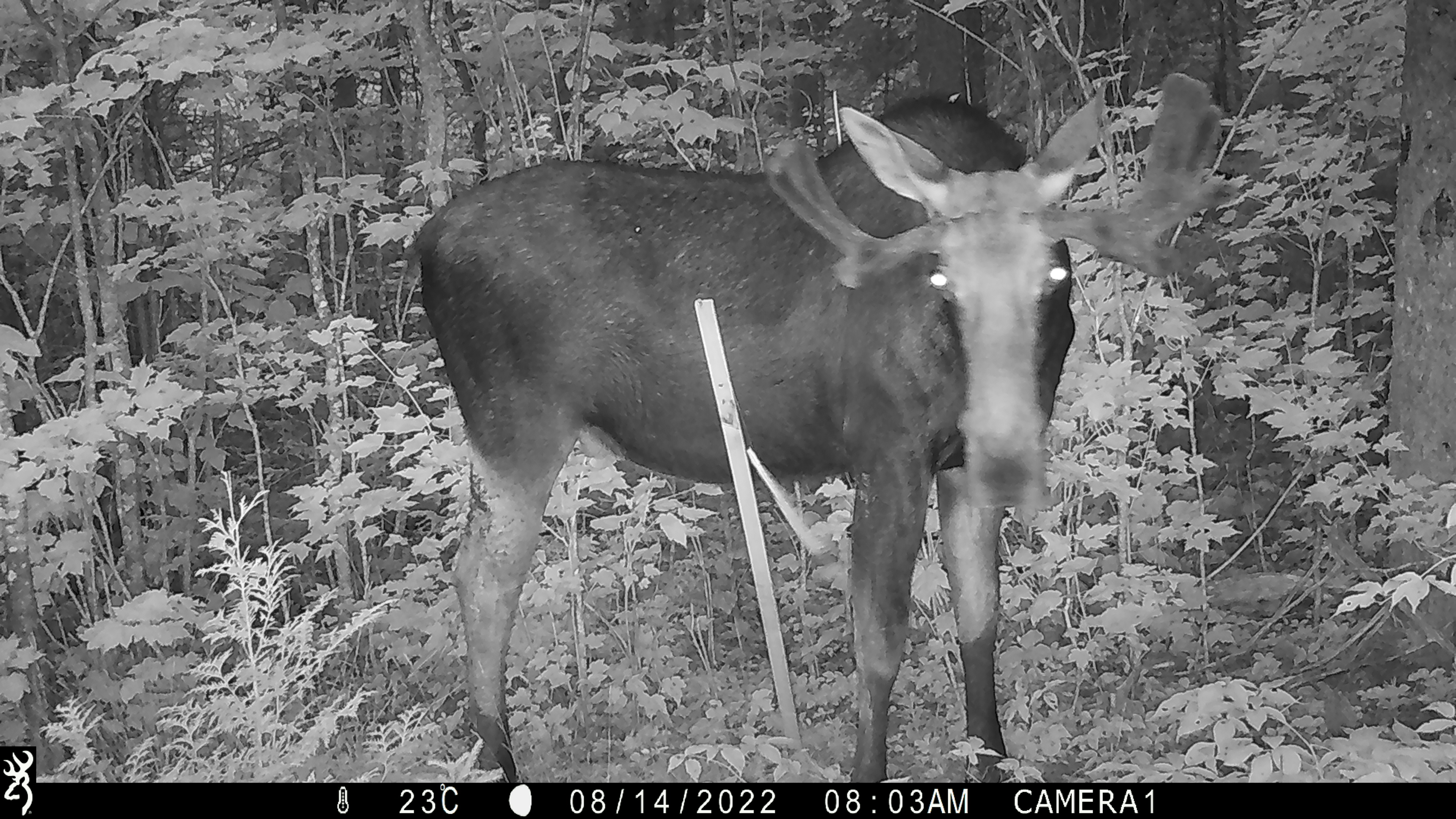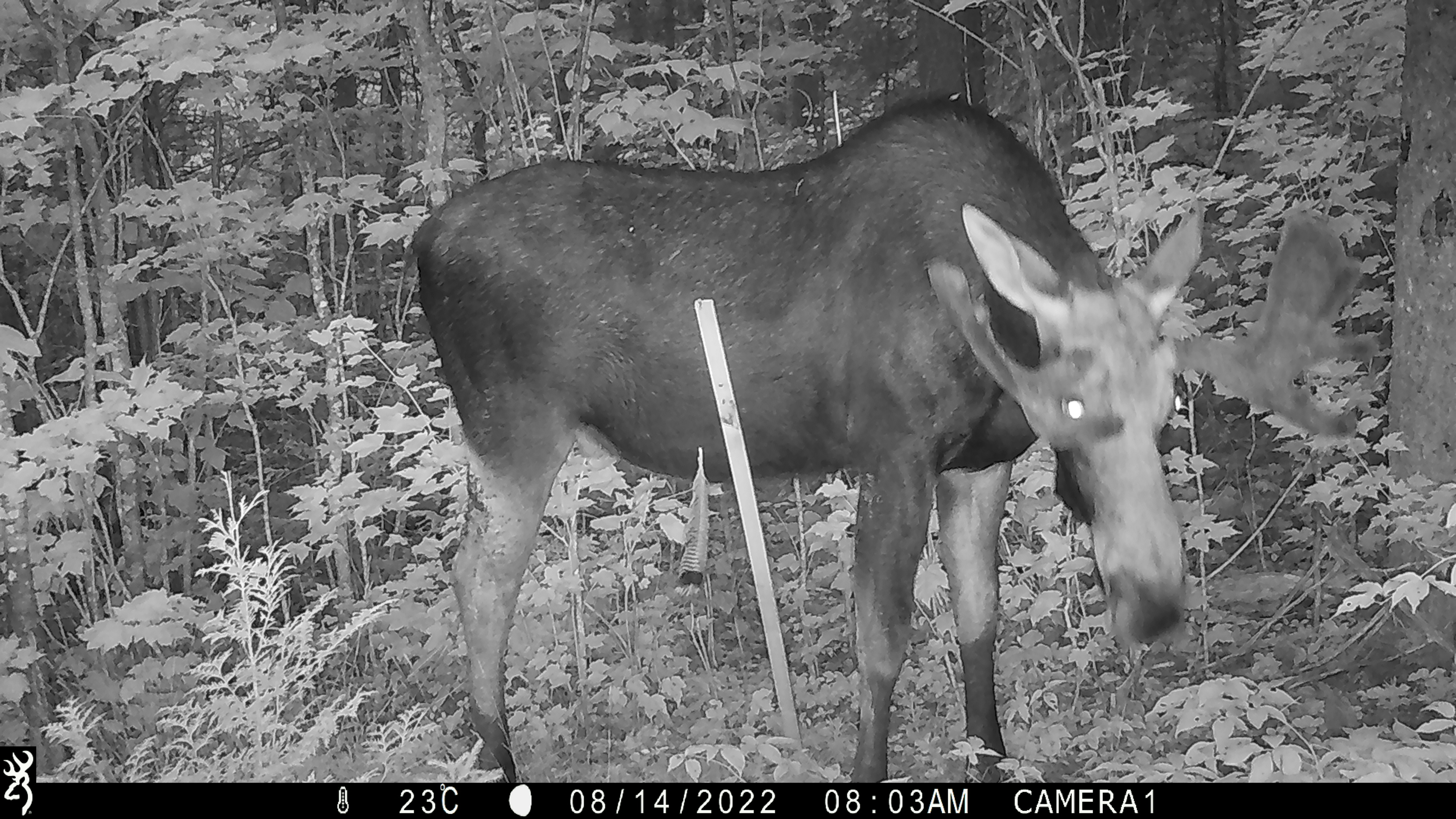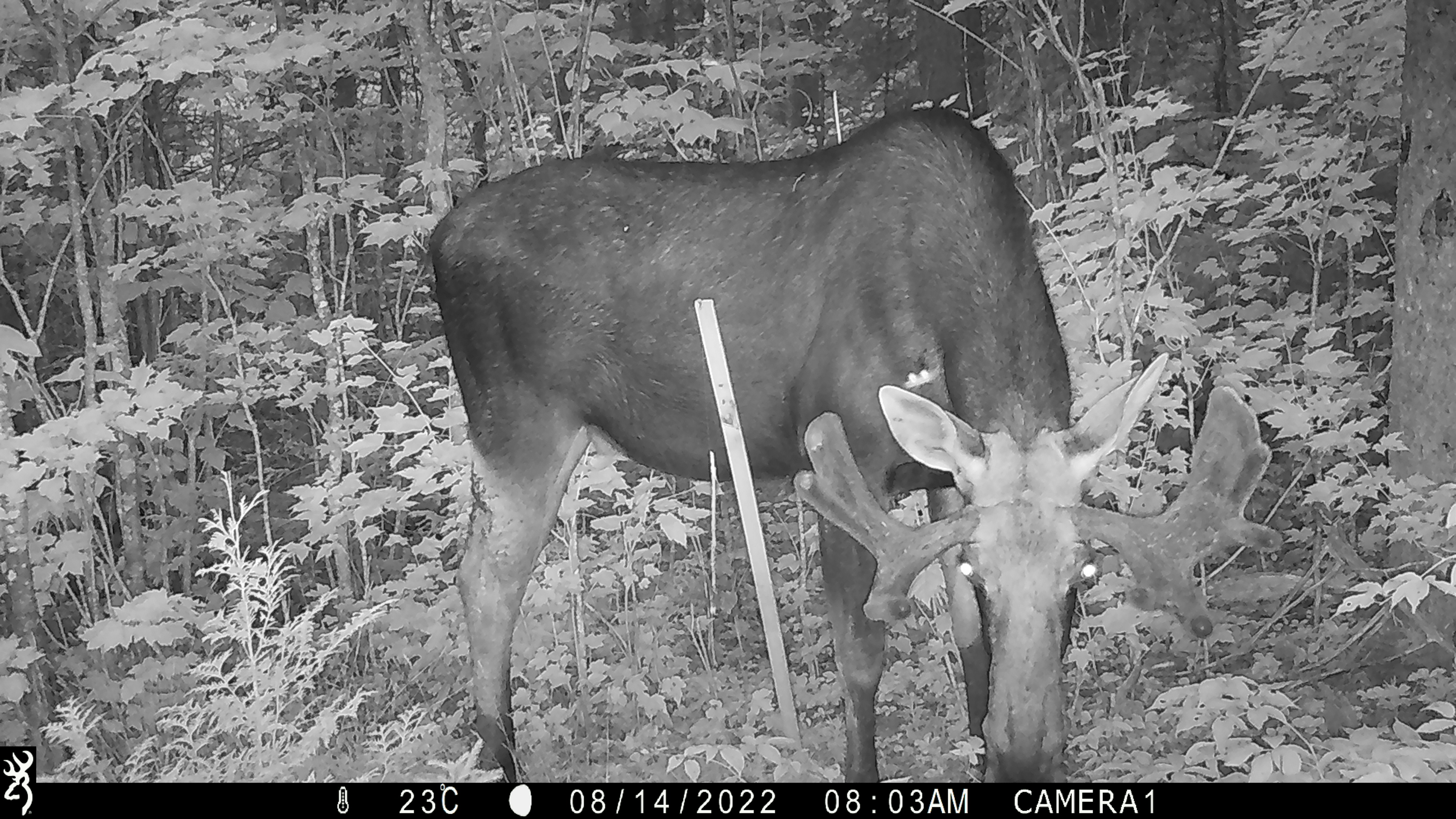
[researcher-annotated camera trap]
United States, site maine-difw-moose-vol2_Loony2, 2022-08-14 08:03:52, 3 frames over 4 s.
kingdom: Animalia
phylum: Chordata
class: Mammalia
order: Artiodactyla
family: Cervidae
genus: Alces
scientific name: Alces alces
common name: moose